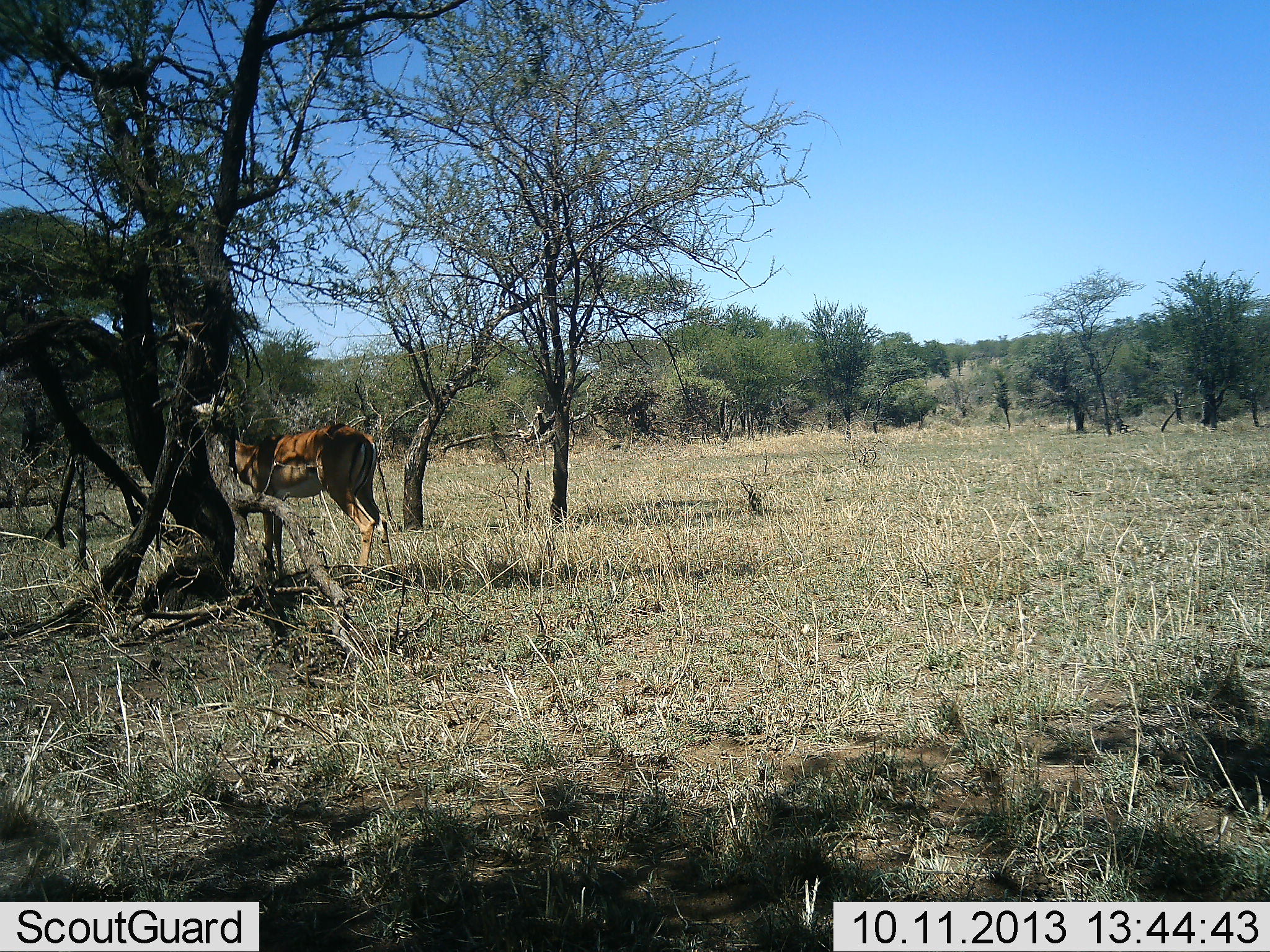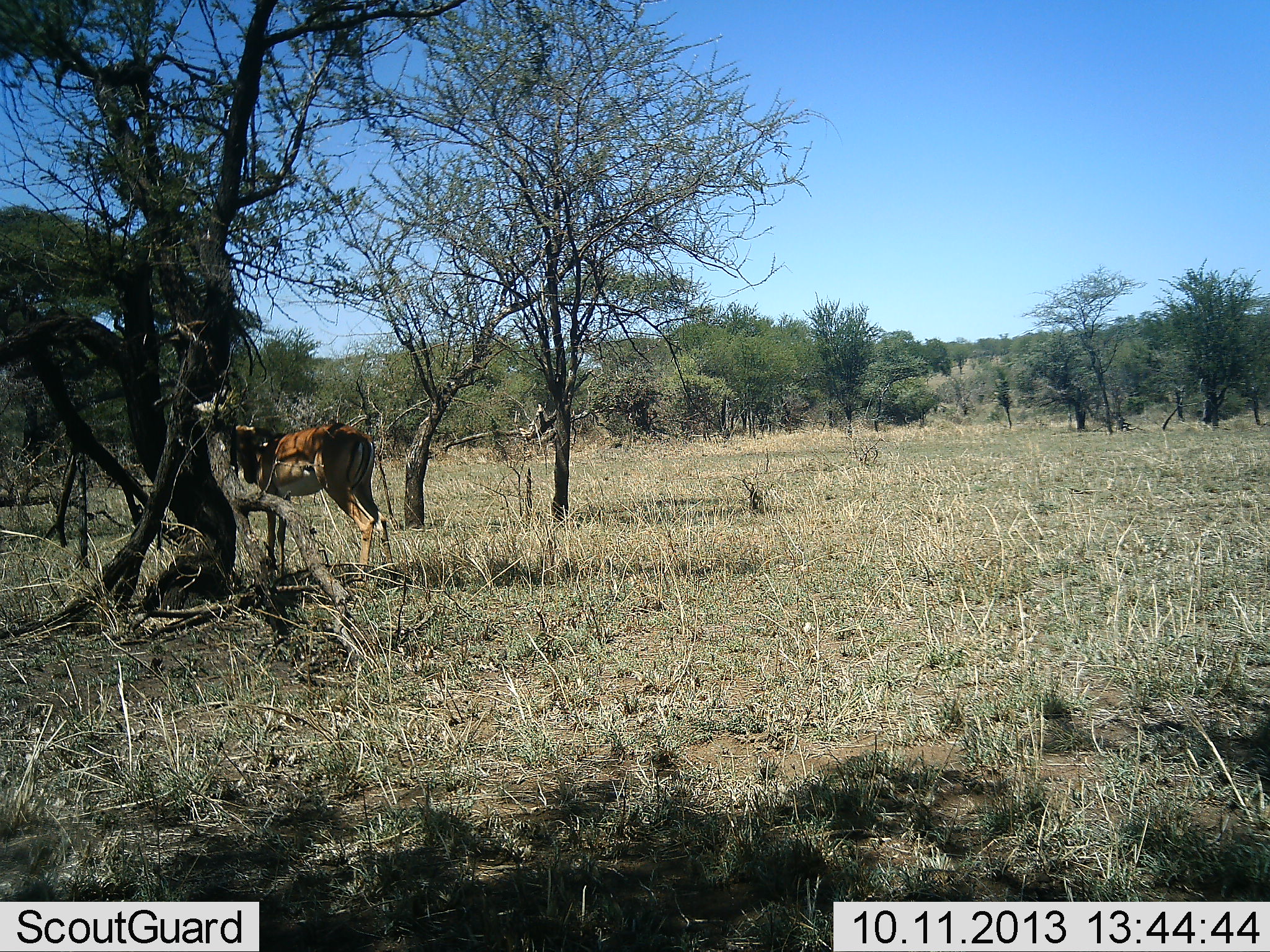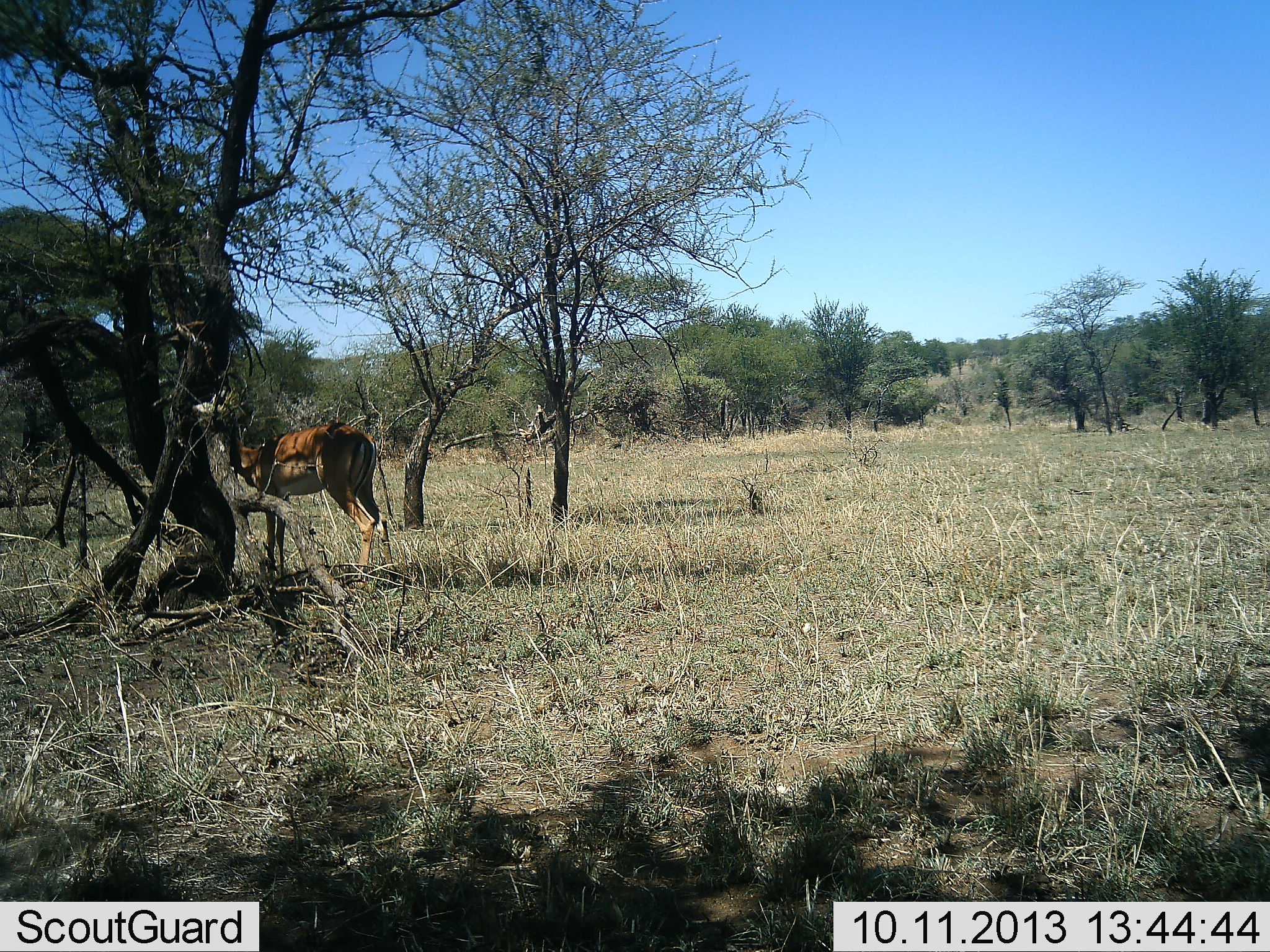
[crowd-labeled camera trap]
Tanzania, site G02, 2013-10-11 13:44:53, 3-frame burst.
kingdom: Animalia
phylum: Chordata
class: Mammalia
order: Artiodactyla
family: Bovidae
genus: Aepyceros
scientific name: Aepyceros melampus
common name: impala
Impala (Aepyceros melampus), count 1. Behavior (volunteer vote fractions): standing 85%, resting 8%, moving 0%, interacting 0%. Young present (vote fraction): 0%. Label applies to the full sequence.